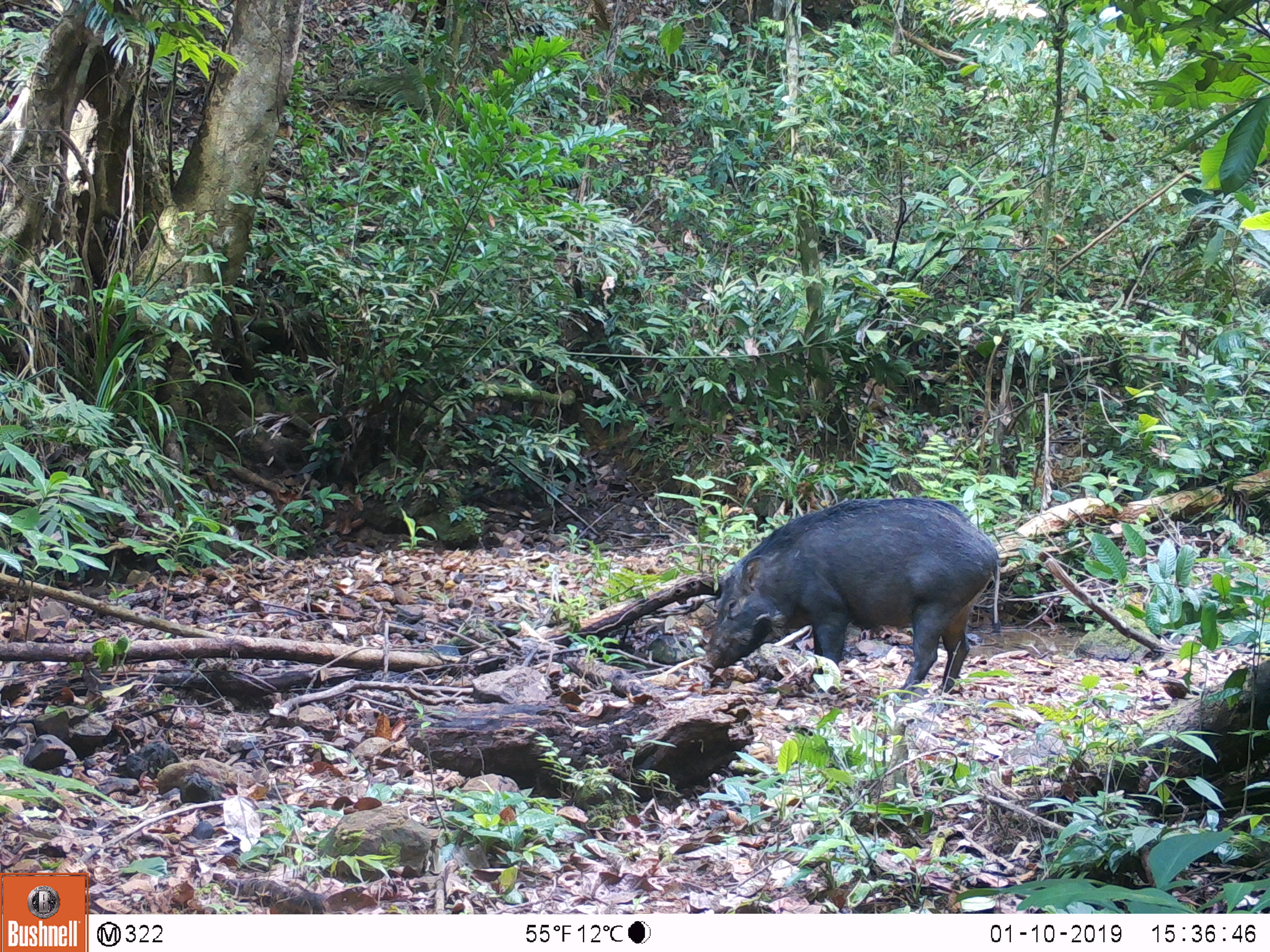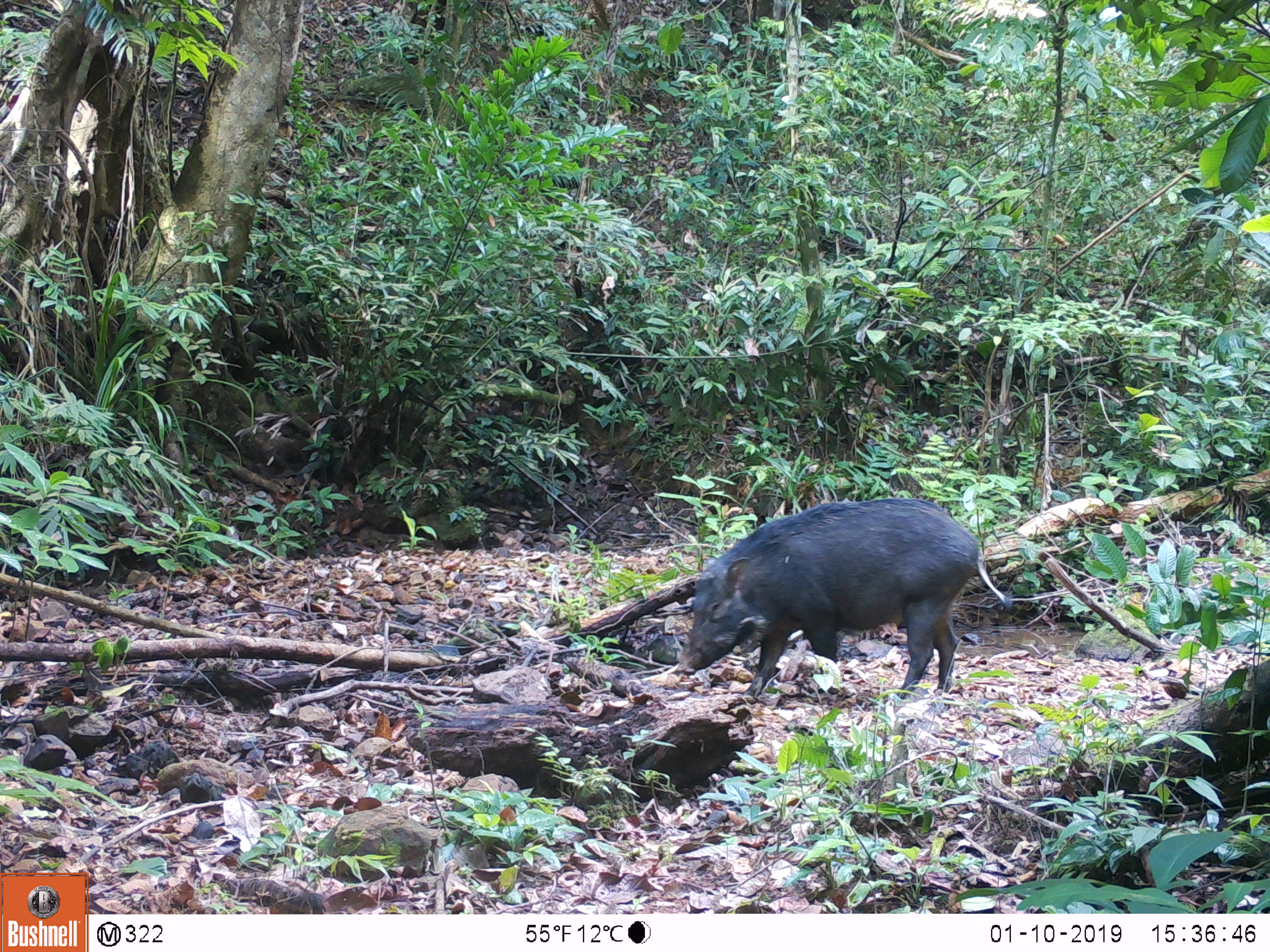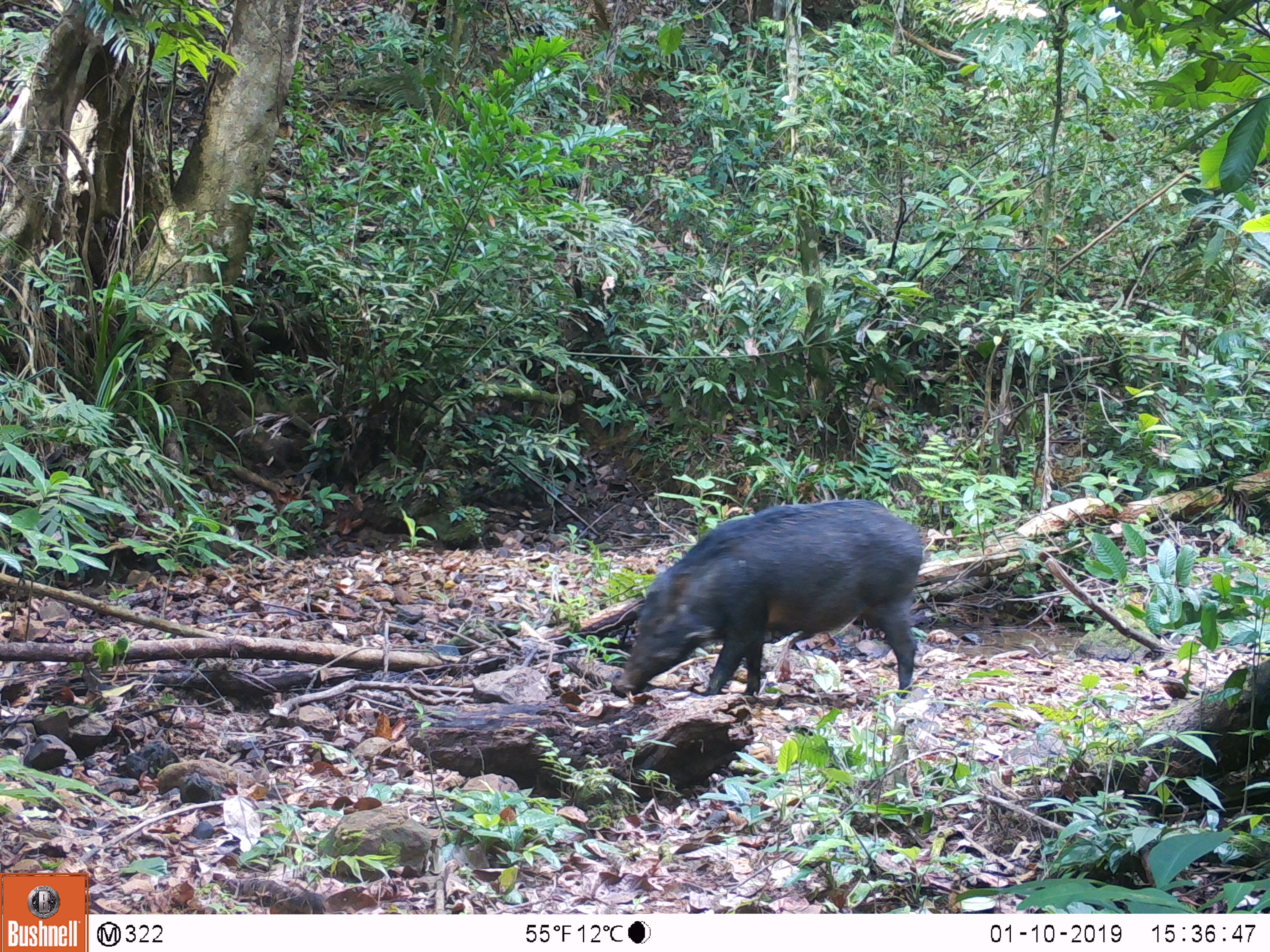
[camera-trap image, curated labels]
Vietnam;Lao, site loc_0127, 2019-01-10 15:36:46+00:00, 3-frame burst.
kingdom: Animalia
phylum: Chordata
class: Mammalia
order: Artiodactyla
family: Suidae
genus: Sus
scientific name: Sus scrofa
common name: eurasian wild pig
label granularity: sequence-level